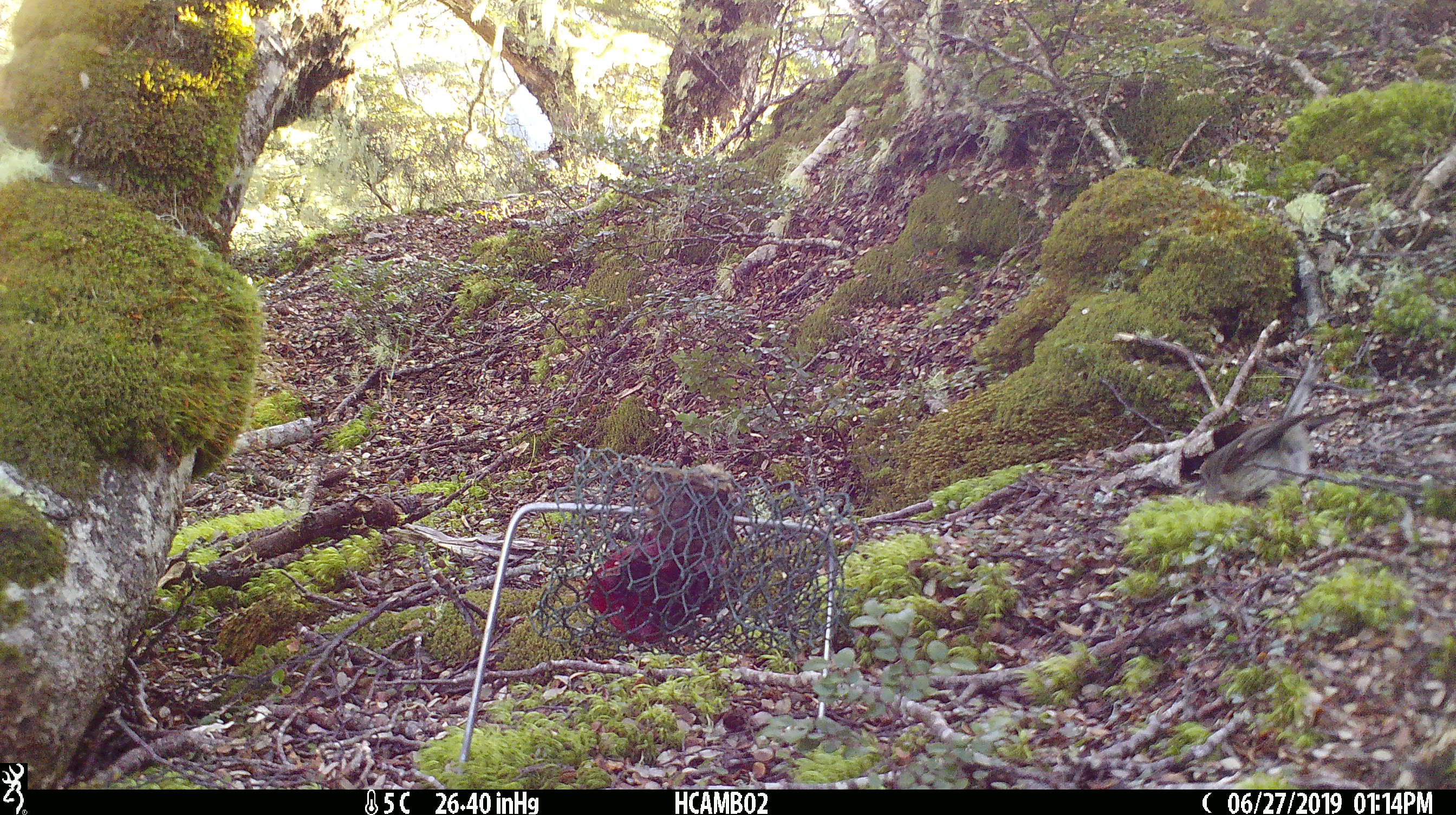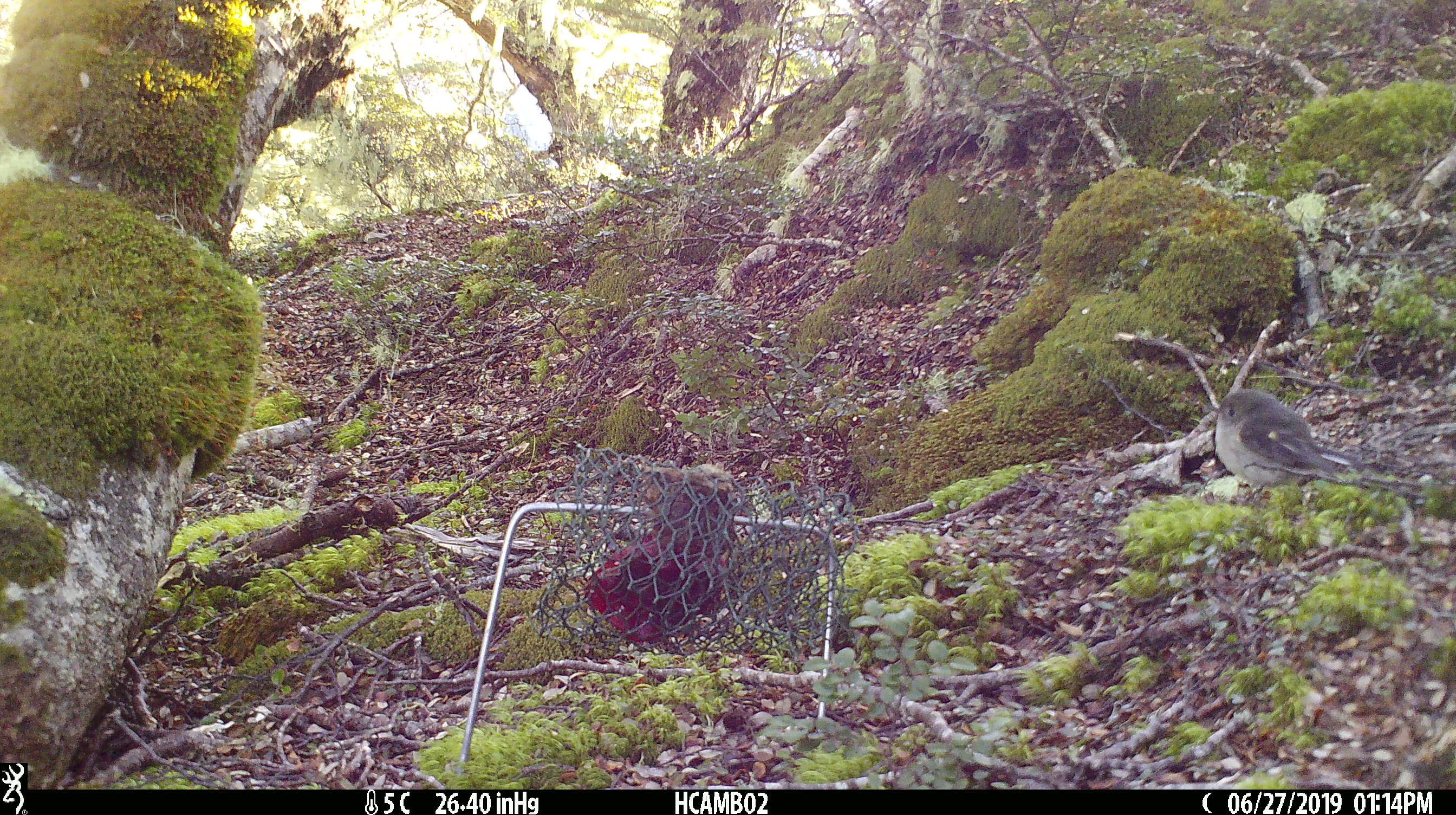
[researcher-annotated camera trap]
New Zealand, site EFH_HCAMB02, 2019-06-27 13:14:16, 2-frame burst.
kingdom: Animalia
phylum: Chordata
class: Aves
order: Passeriformes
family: Petroicidae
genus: Petroica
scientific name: Petroica macrocephala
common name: tomtit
Tomtit (Petroica macrocephala).